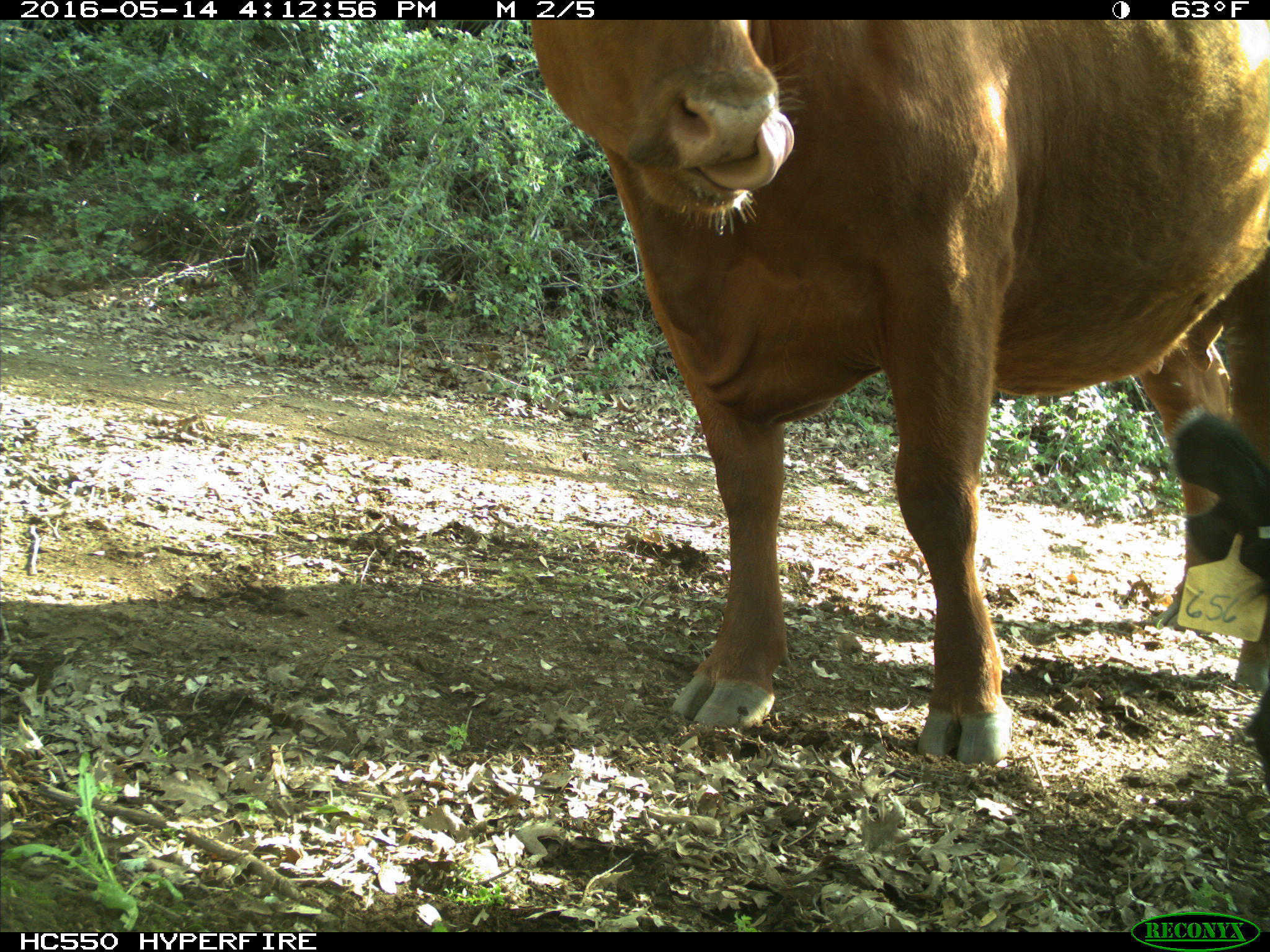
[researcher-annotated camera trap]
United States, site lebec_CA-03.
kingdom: Animalia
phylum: Chordata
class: Mammalia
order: Artiodactyla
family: Bovidae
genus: Bos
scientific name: Bos taurus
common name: domestic cow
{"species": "Bos taurus (domestic cow)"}